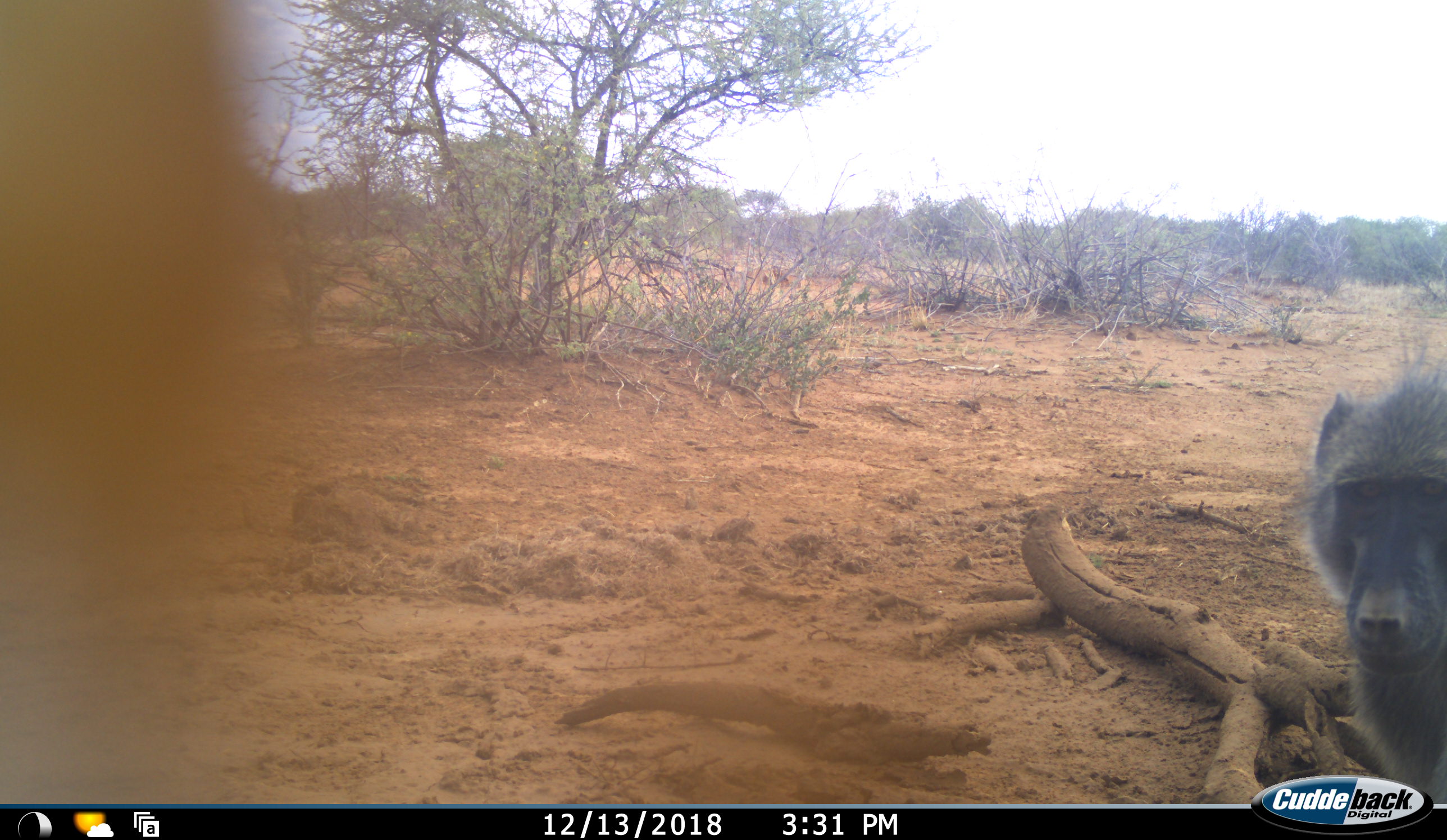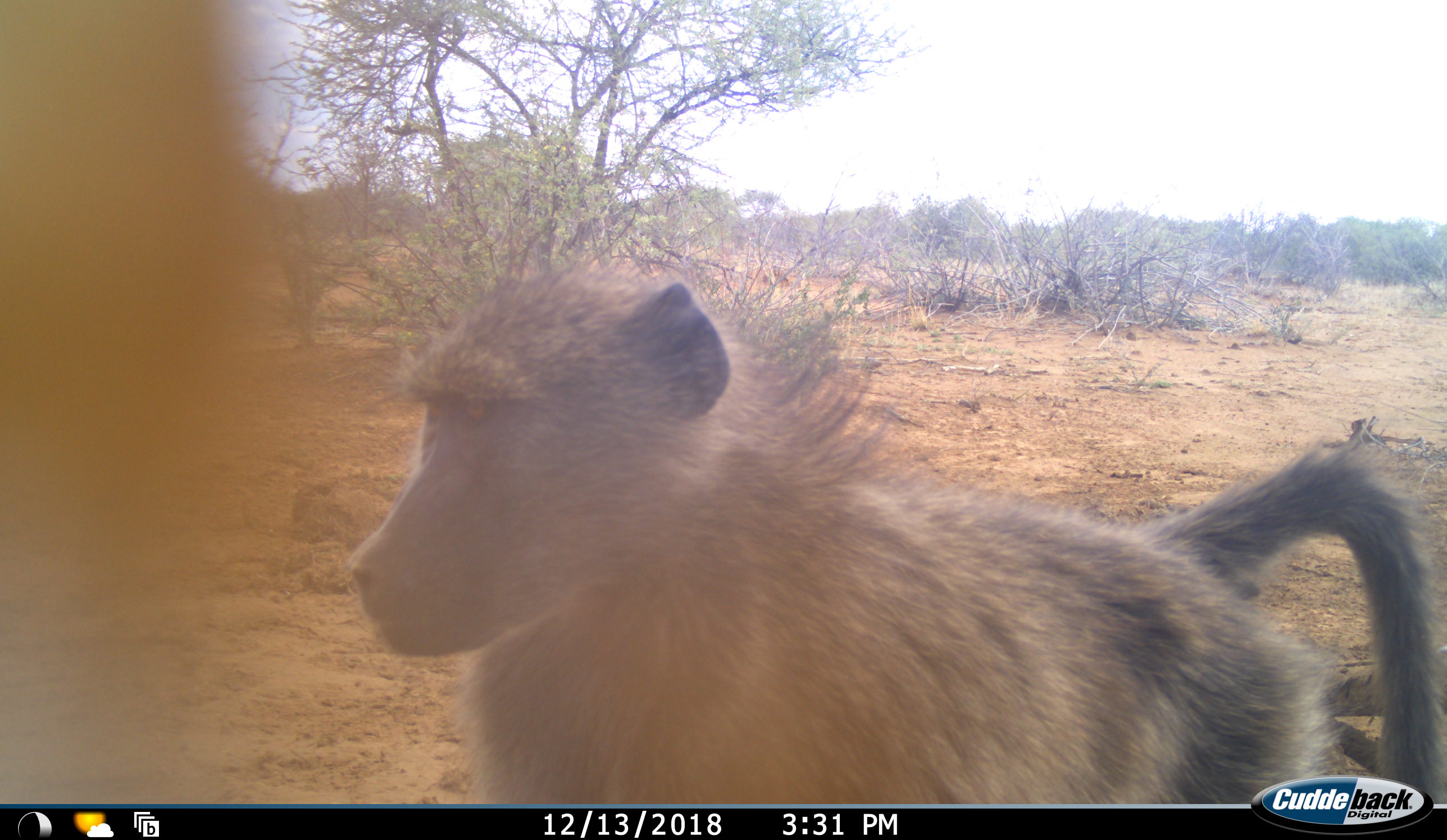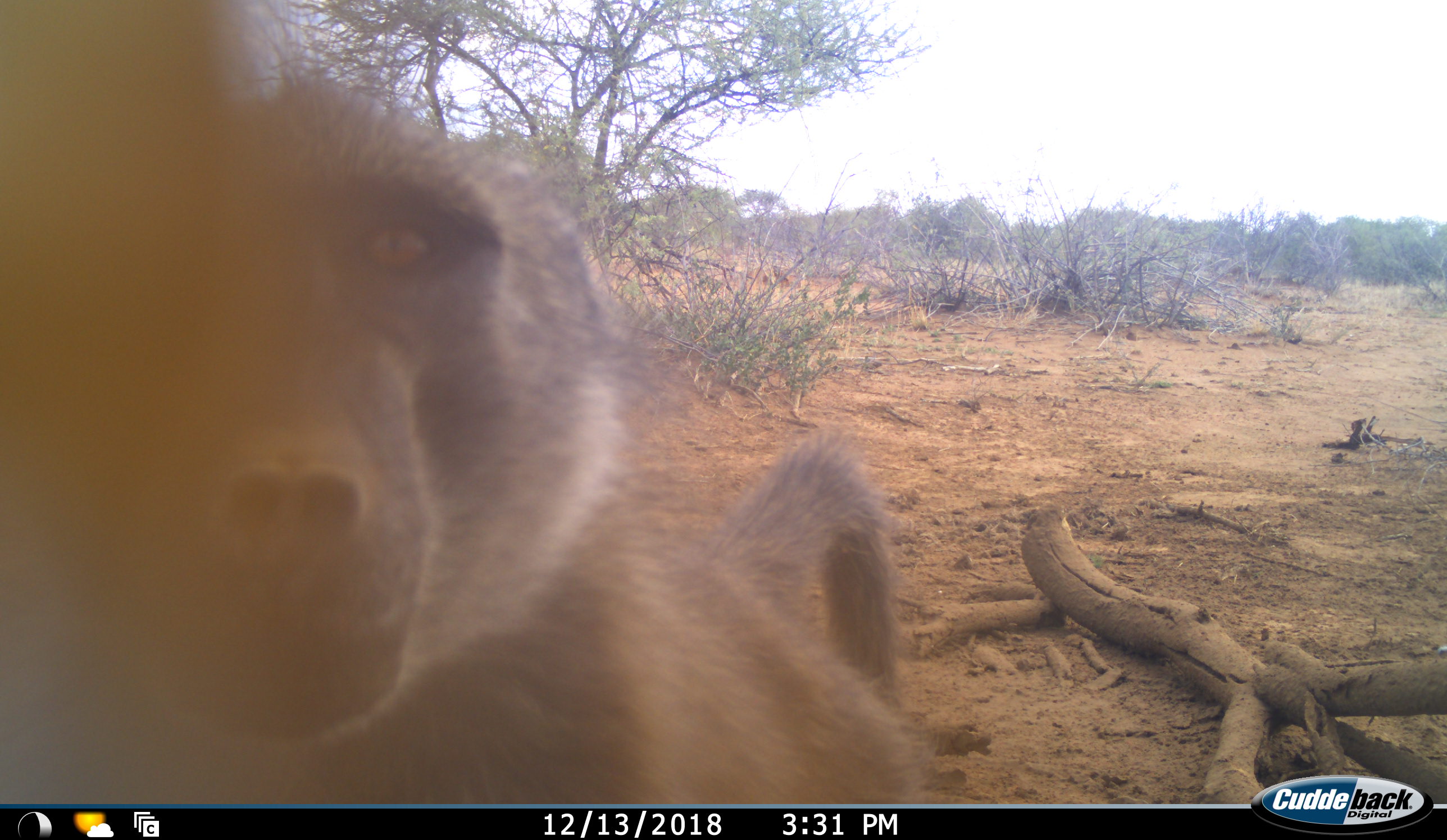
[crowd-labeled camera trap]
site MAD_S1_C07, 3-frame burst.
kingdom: Animalia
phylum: Chordata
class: Mammalia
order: Primates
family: Cercopithecidae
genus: Papio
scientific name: Papio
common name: baboon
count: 1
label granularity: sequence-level